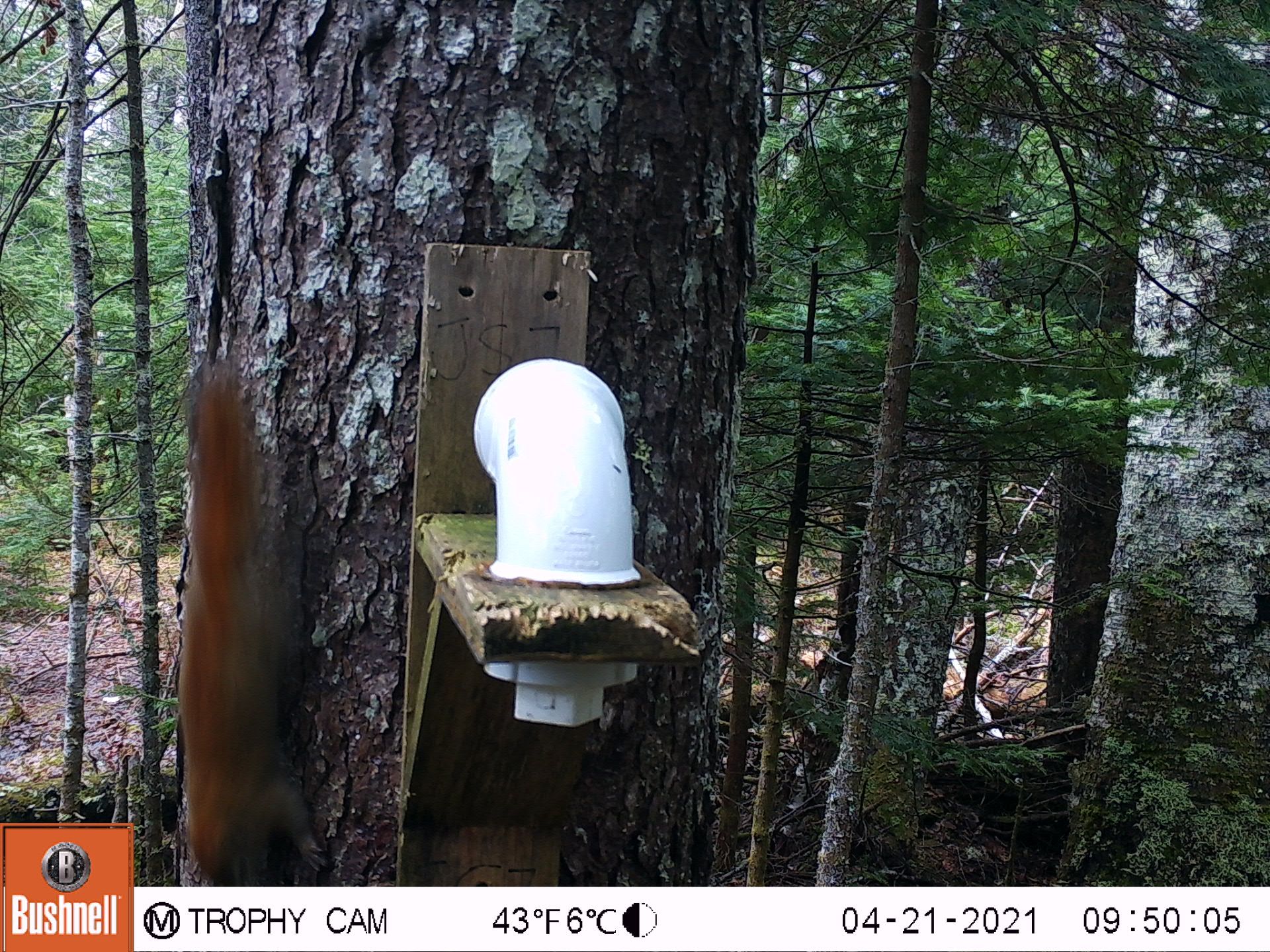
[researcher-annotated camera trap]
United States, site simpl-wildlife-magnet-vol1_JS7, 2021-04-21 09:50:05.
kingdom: Animalia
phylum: Chordata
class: Mammalia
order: Rodentia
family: Sciuridae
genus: Tamiasciurus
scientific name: Tamiasciurus hudsonicus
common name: red squirrel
Red squirrel (Tamiasciurus hudsonicus).